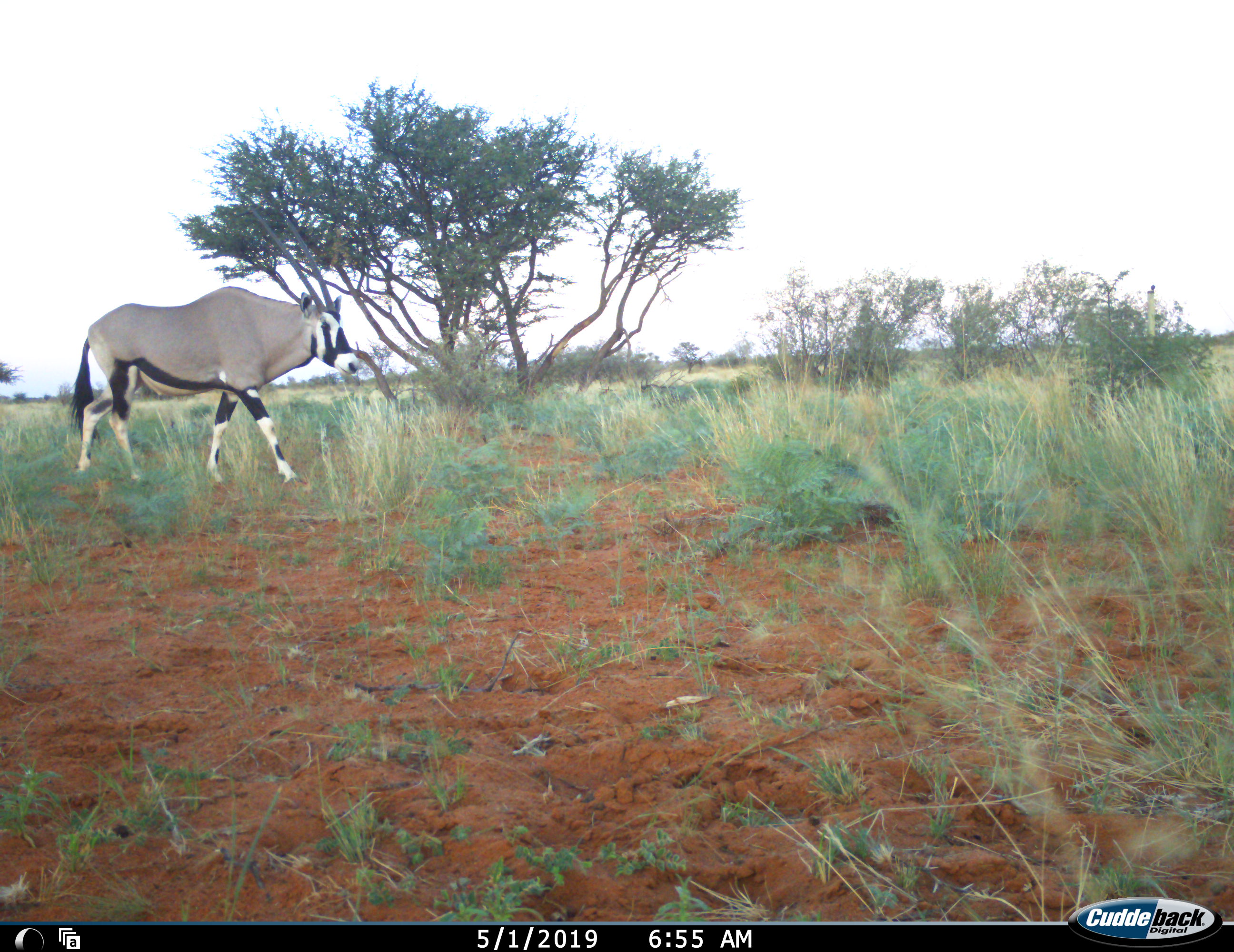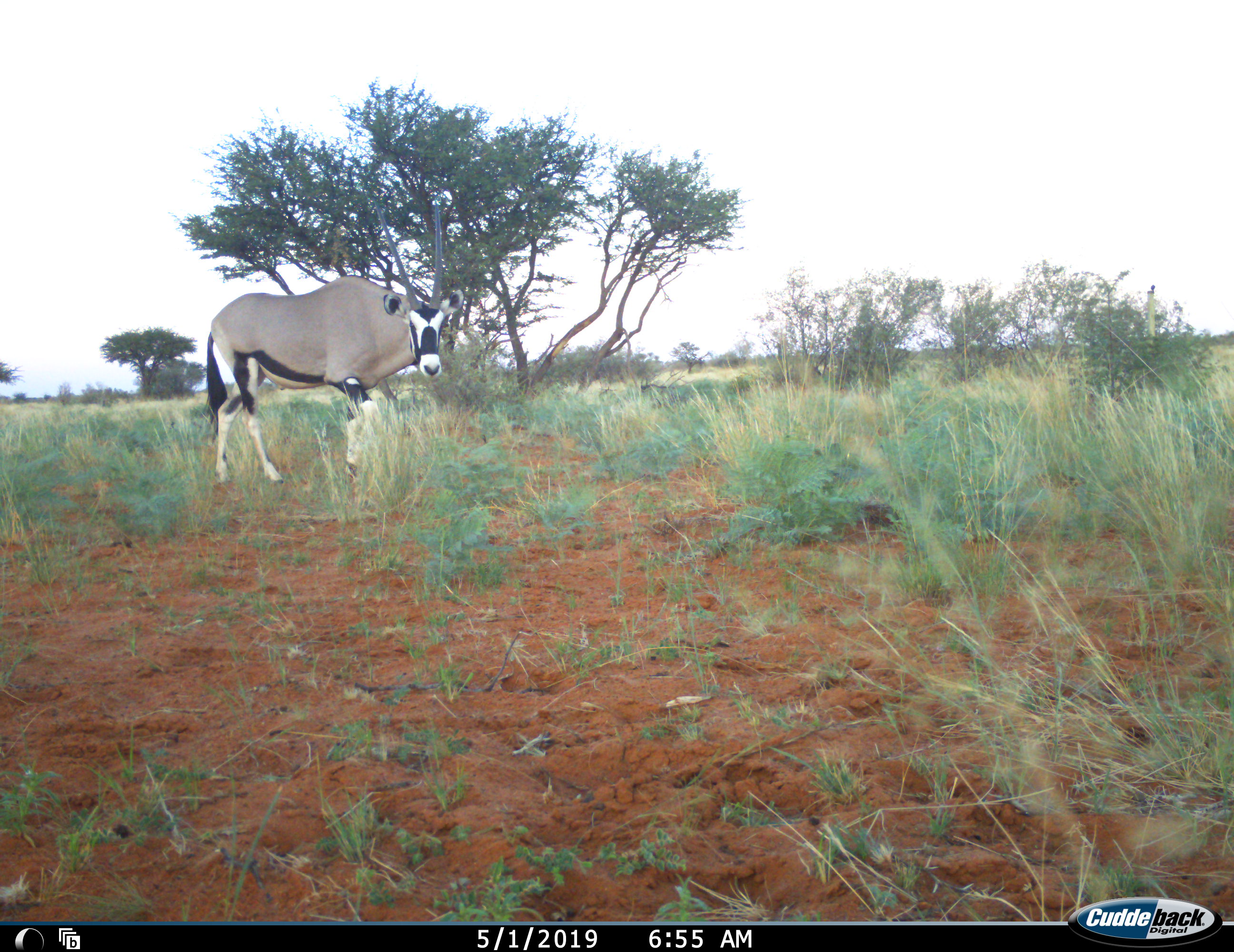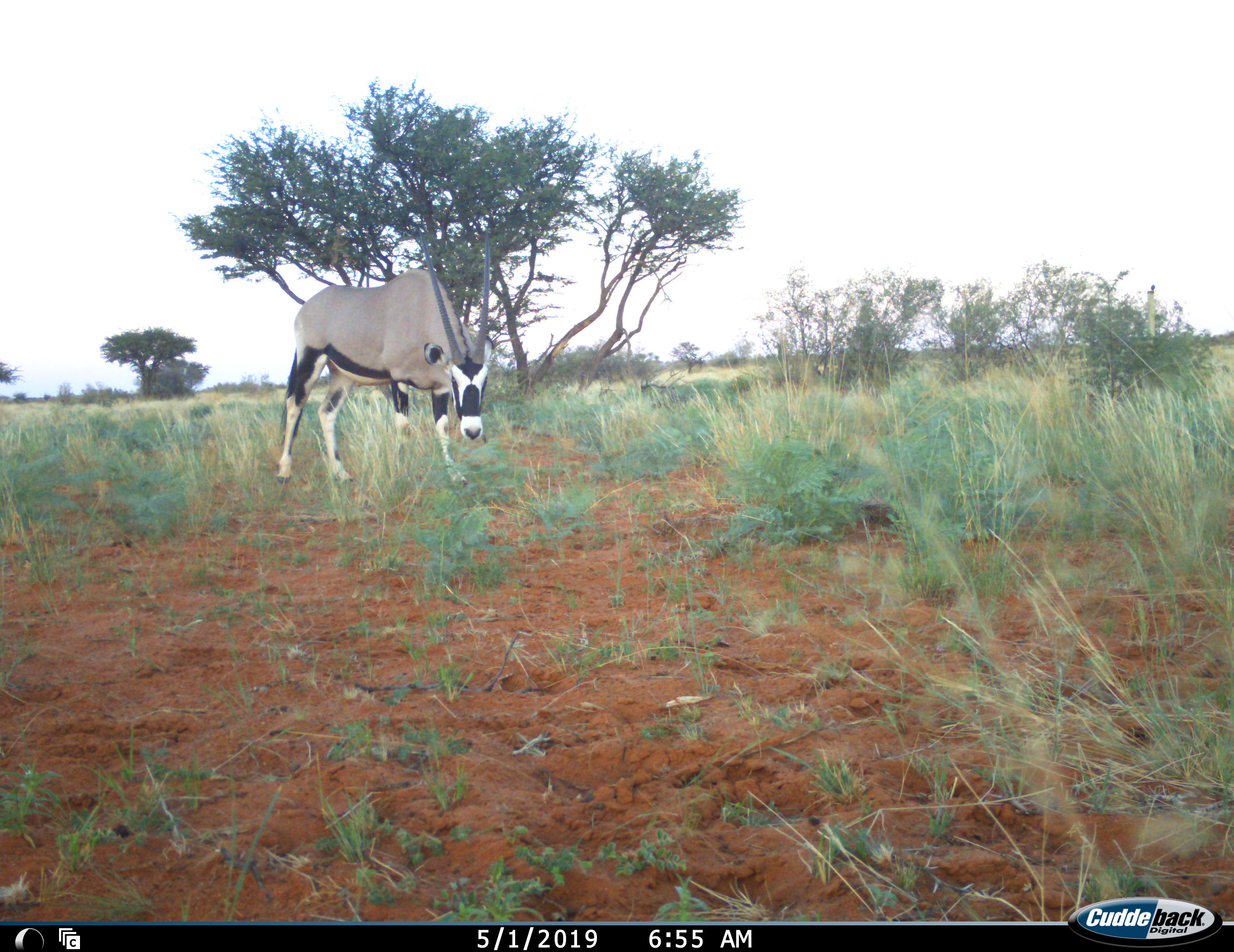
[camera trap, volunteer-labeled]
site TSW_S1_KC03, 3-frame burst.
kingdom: Animalia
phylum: Chordata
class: Mammalia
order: Artiodactyla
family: Bovidae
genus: Oryx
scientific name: Oryx gazella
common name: gemsbok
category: oryx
Oryx (gemsbok) (Oryx gazella), count 1. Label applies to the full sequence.